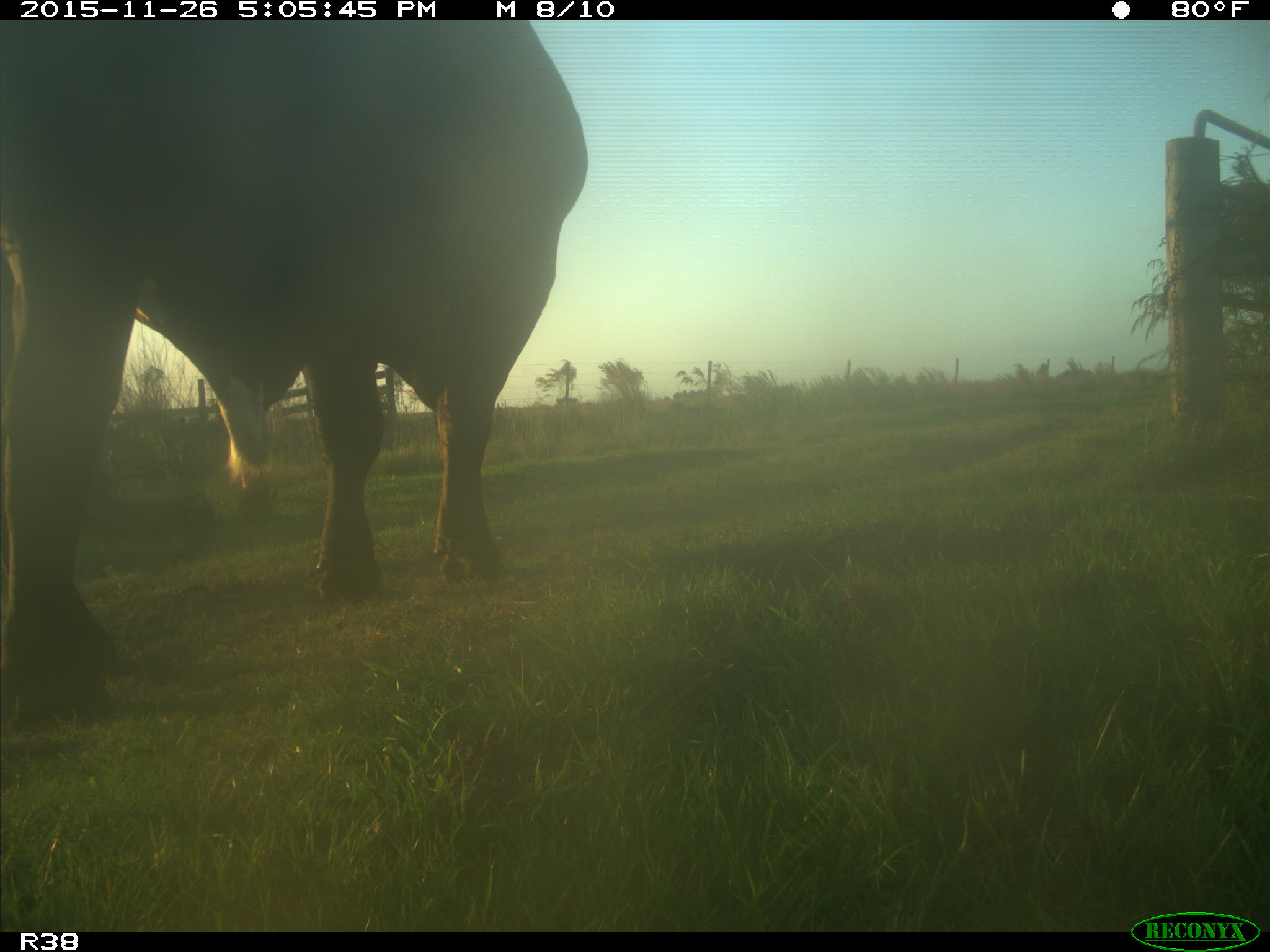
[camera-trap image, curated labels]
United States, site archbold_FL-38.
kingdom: Animalia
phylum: Chordata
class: Mammalia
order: Artiodactyla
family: Bovidae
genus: Bos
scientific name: Bos taurus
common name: domestic cow